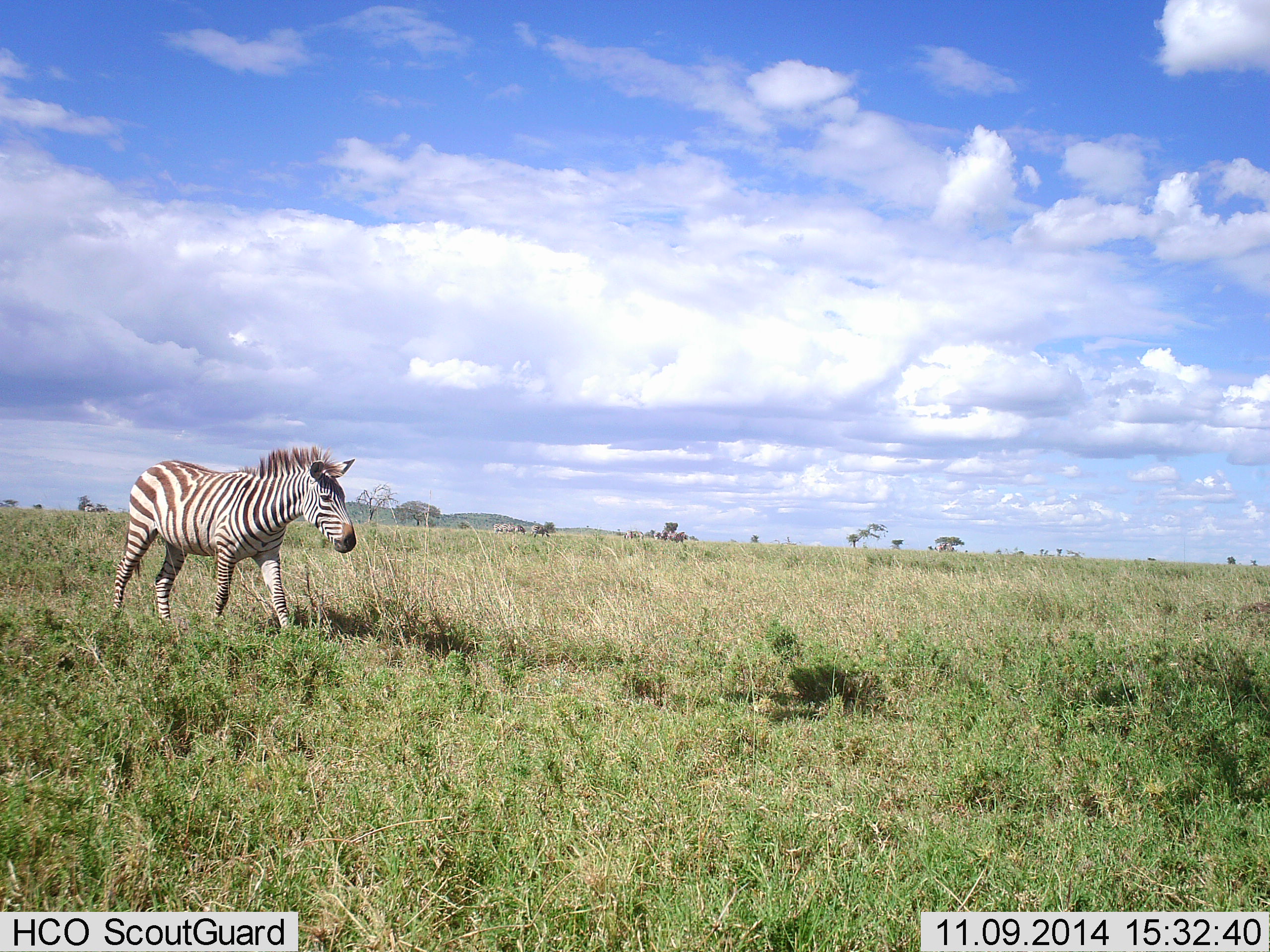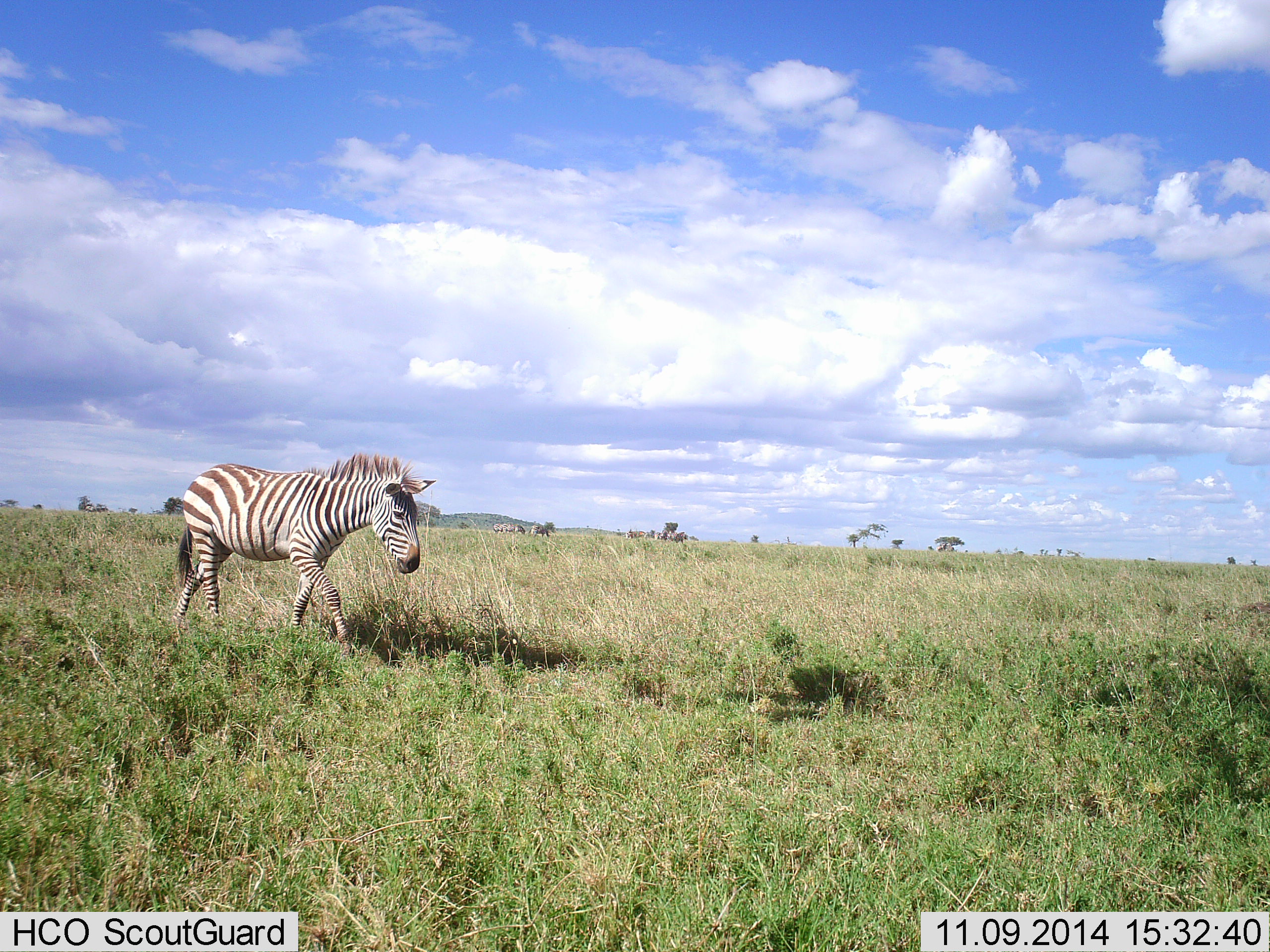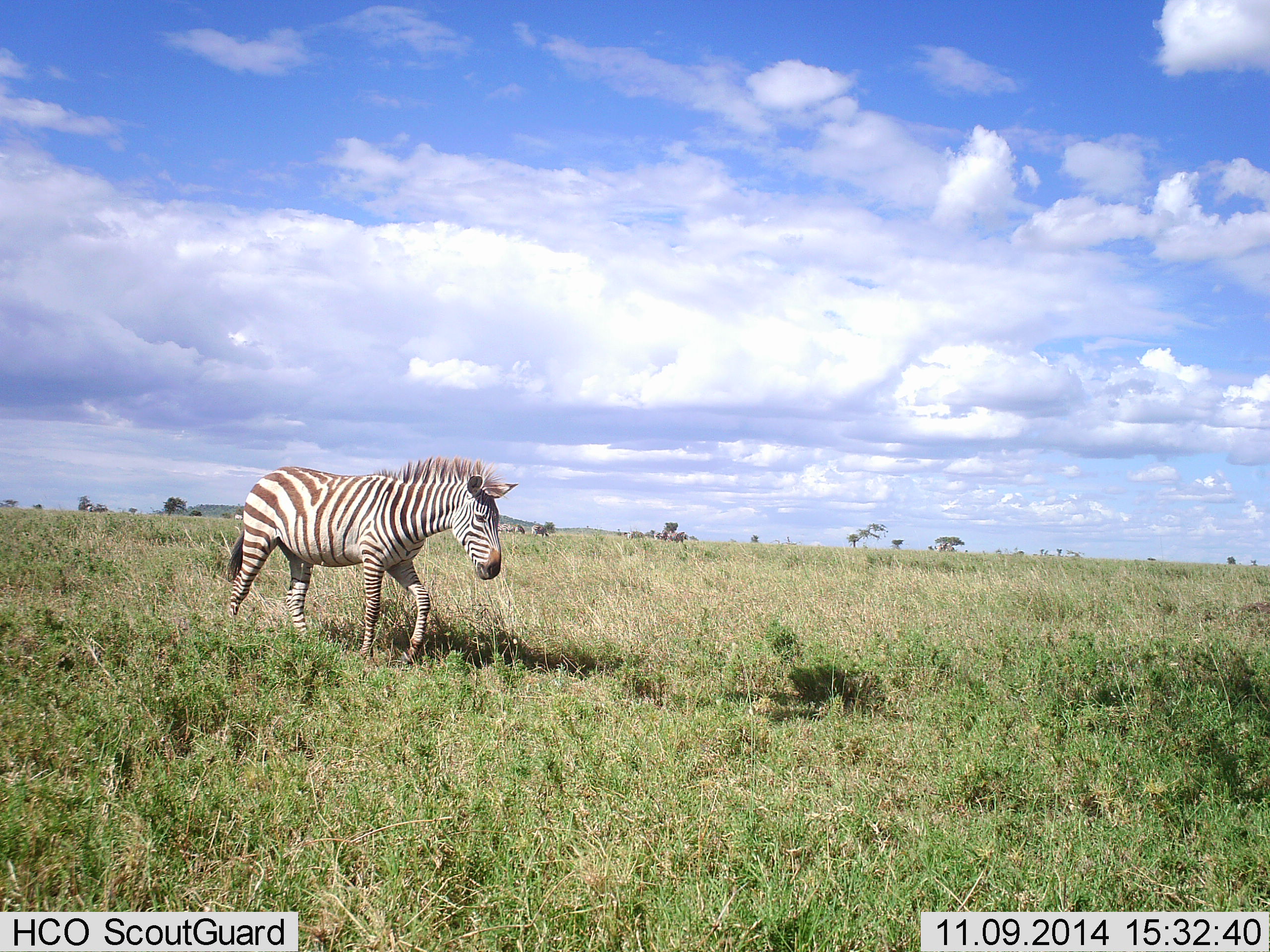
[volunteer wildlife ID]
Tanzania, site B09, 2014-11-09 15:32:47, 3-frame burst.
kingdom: Animalia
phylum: Chordata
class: Mammalia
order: Perissodactyla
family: Equidae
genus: Equus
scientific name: Equus quagga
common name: plains zebra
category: zebra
Zebra (plains zebra) (Equus quagga), count 1. Behavior (volunteer vote fractions): standing 20%, resting 0%, moving 100%, interacting 0%. Young present (vote fraction): 0%. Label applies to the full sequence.